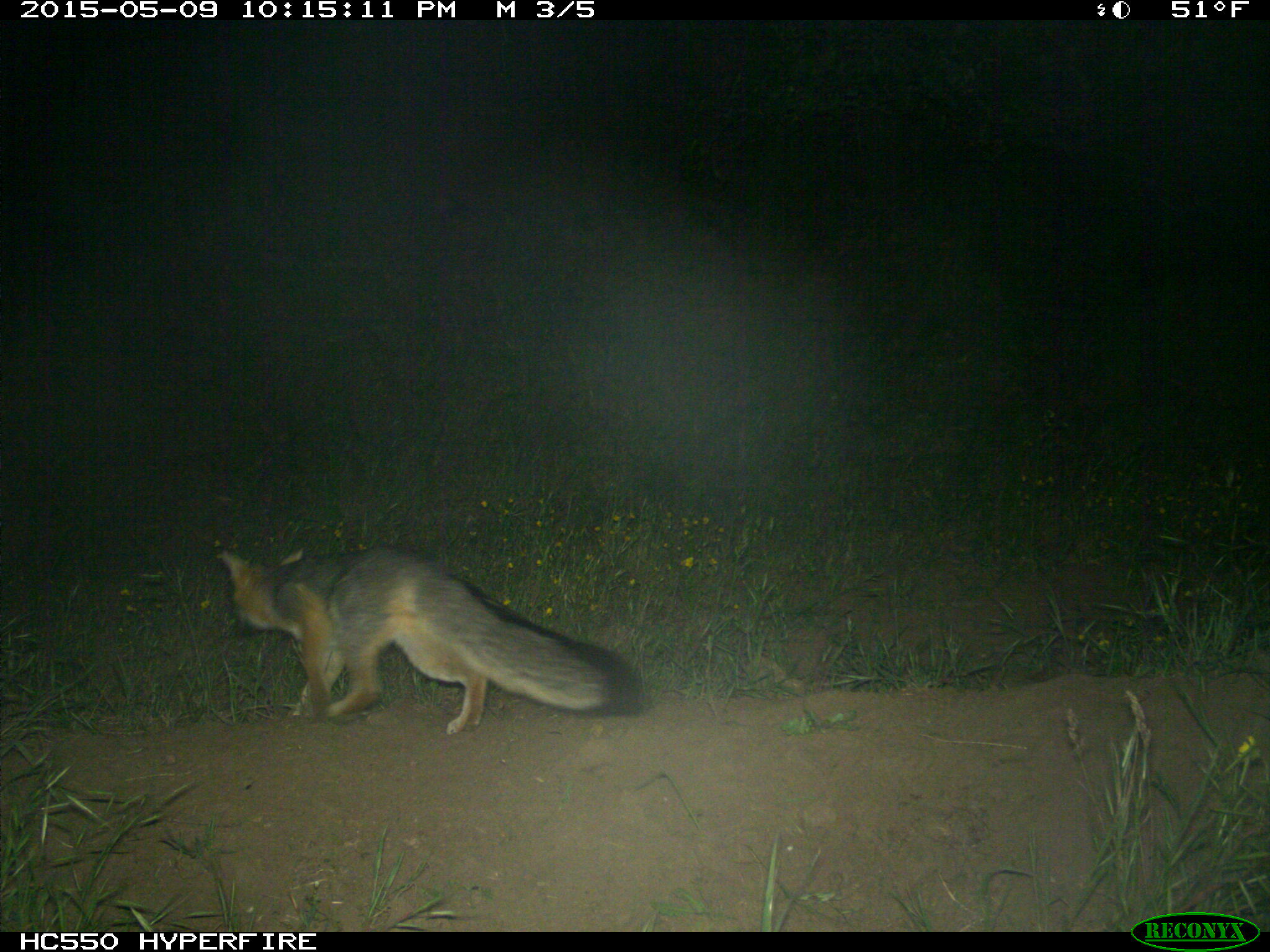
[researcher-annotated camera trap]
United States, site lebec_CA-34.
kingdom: Animalia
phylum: Chordata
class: Mammalia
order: Carnivora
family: Canidae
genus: Urocyon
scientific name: Urocyon cinereoargenteus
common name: gray fox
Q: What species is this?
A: Urocyon cinereoargenteus (gray fox).